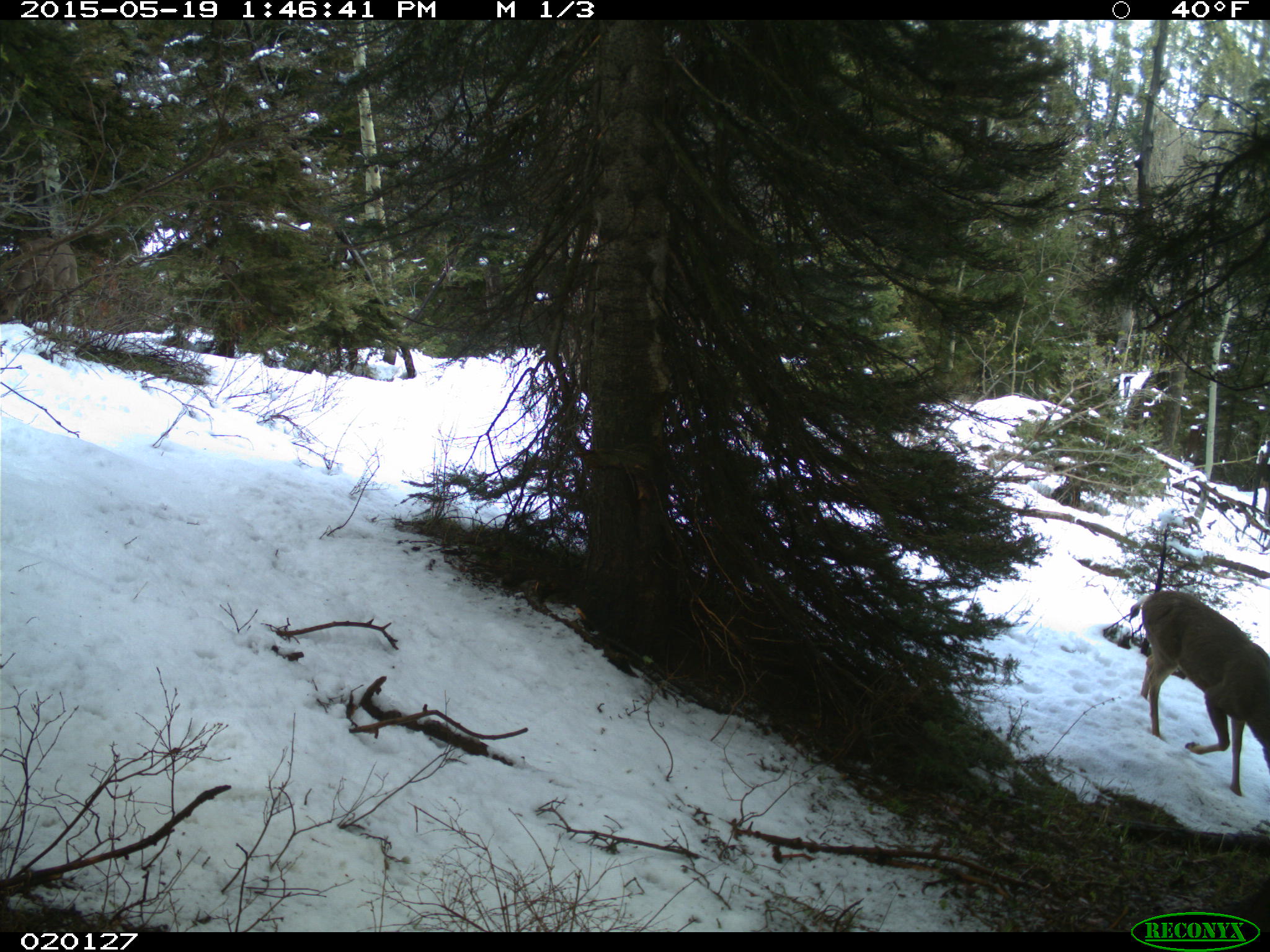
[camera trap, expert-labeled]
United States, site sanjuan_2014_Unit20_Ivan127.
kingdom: Animalia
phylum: Chordata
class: Mammalia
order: Artiodactyla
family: Cervidae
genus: Odocoileus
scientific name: Odocoileus hemionus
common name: mule deer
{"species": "Odocoileus hemionus (mule deer)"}